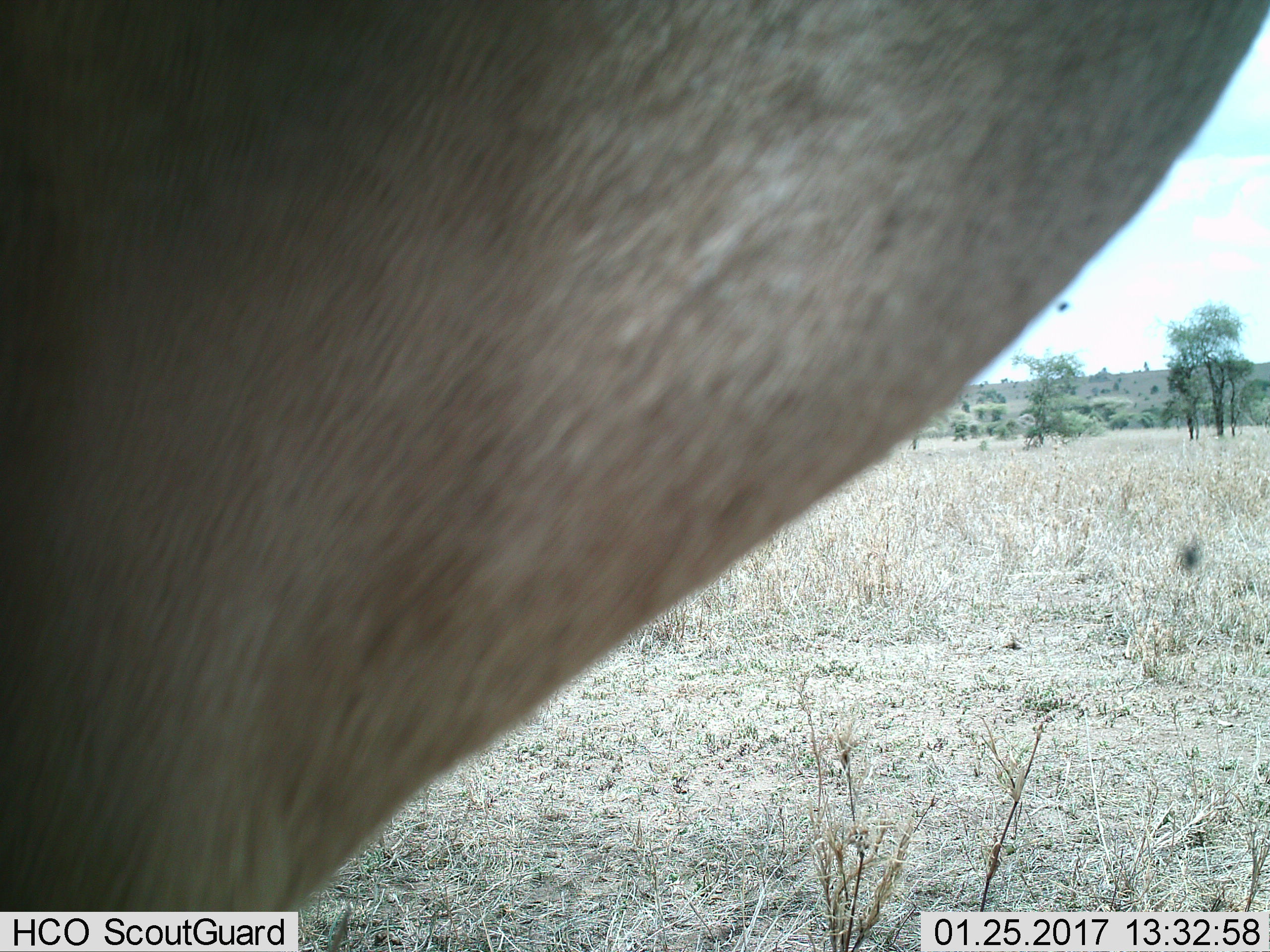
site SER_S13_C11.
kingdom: Animalia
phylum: Chordata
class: Mammalia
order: Artiodactyla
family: Bovidae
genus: Alcelaphus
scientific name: Alcelaphus buselaphus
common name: hartebeest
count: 1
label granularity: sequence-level